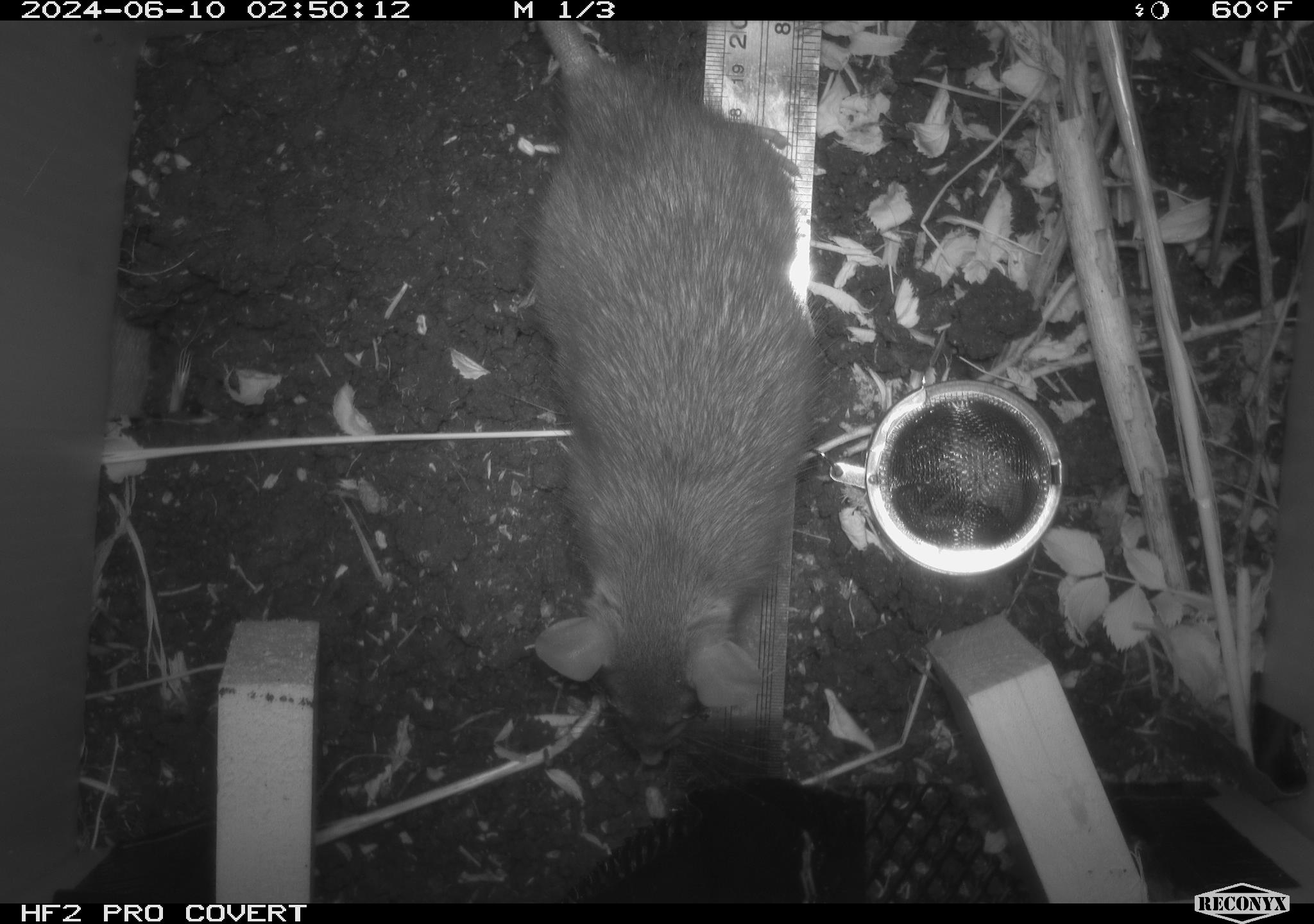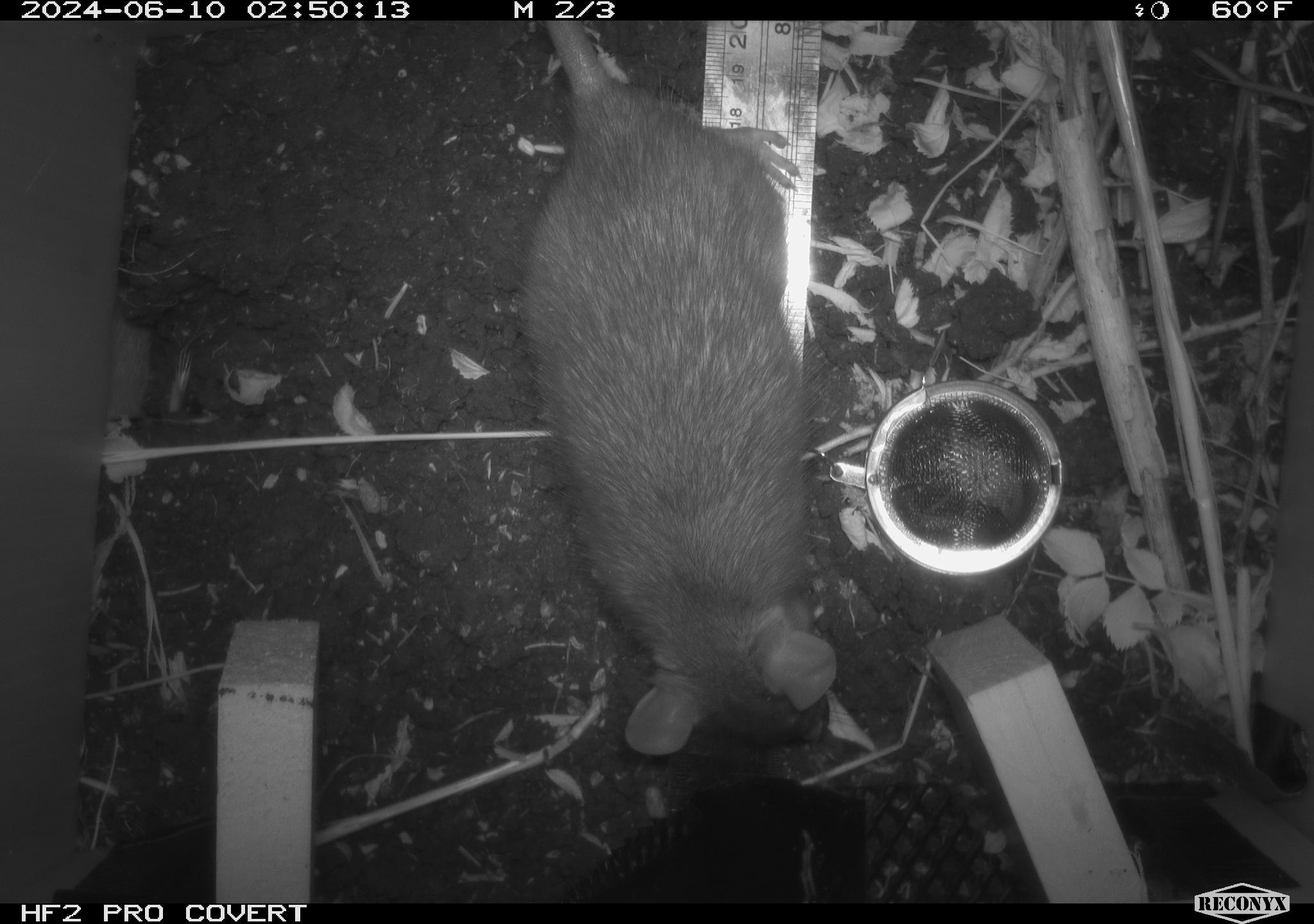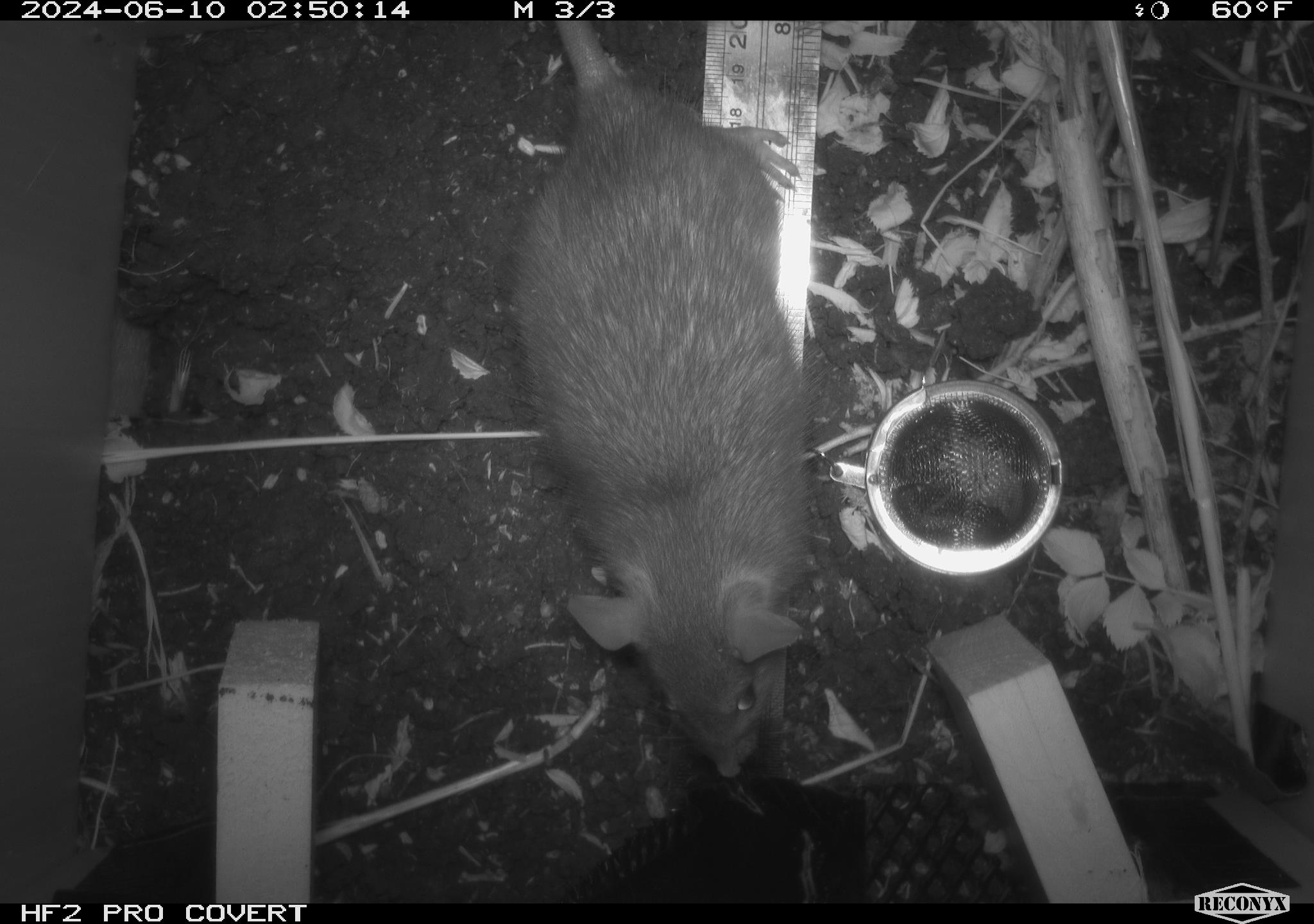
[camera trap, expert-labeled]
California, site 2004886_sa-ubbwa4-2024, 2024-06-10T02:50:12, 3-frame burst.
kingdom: Animalia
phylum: Chordata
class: Mammalia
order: Rodentia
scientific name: Rodentia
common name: woodrat or rat or mouse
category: woodrat or rat or mouse species